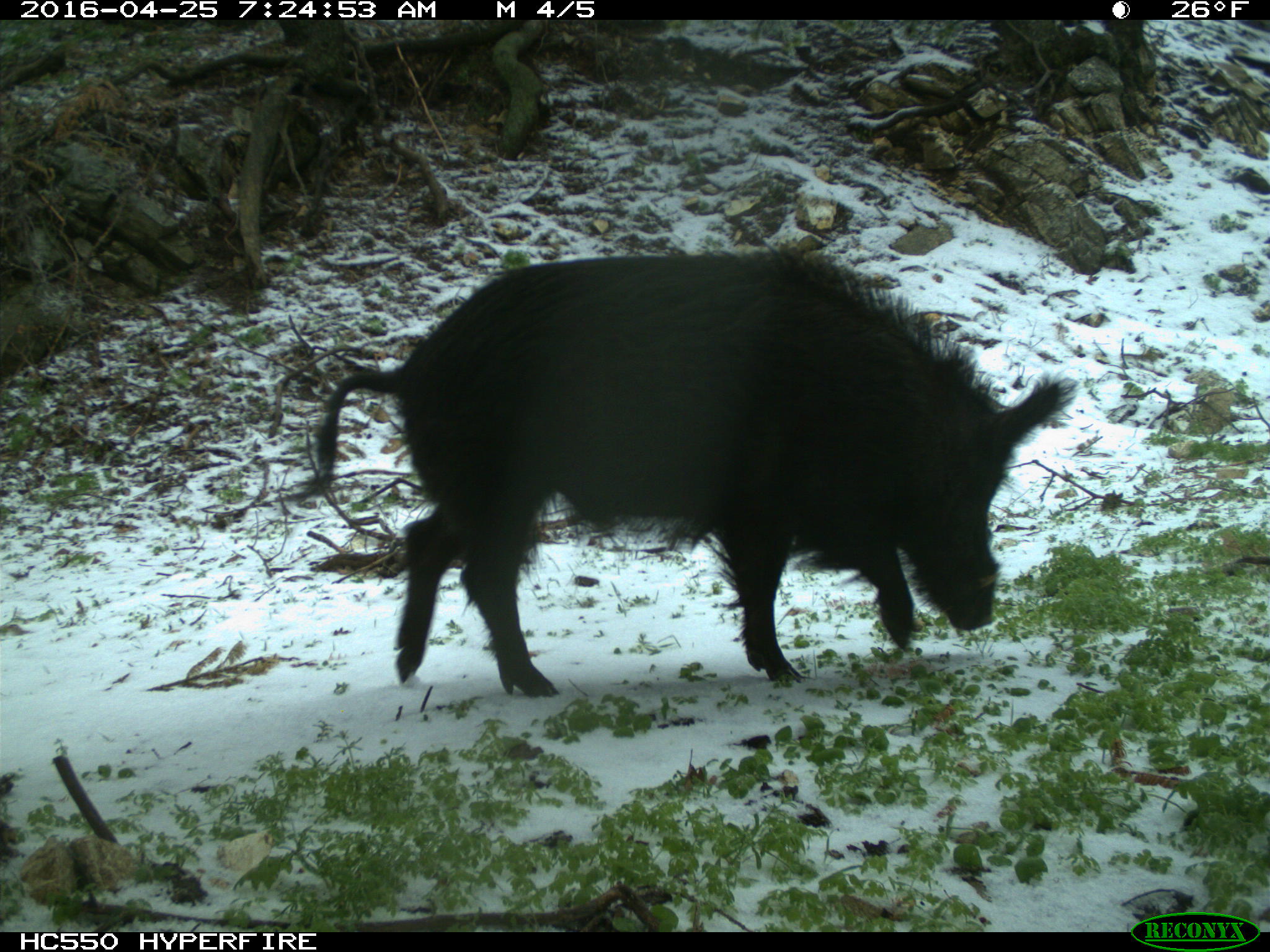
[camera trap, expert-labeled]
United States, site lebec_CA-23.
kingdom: Animalia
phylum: Chordata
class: Mammalia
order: Artiodactyla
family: Suidae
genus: Sus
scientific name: Sus scrofa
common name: wild boar